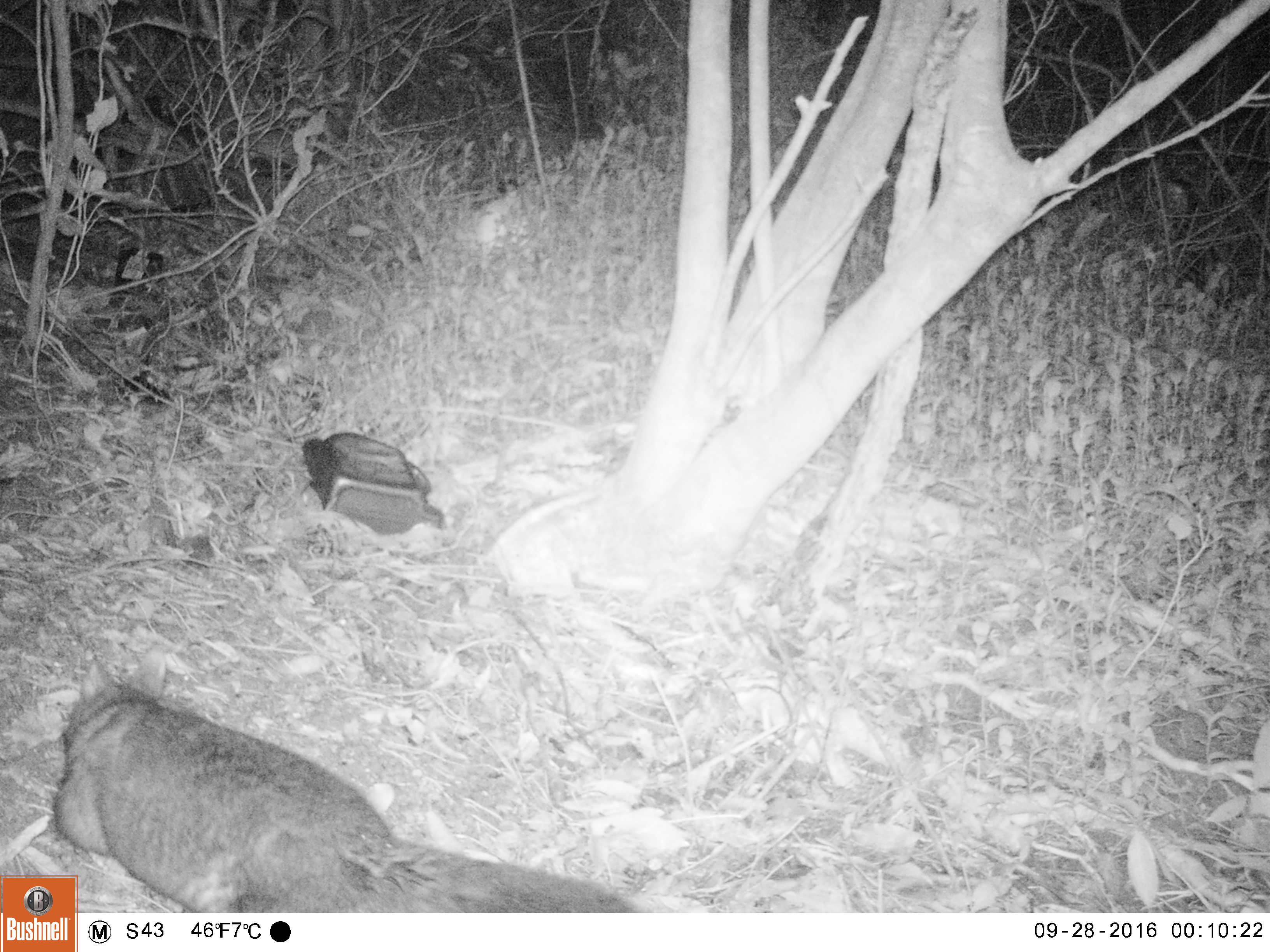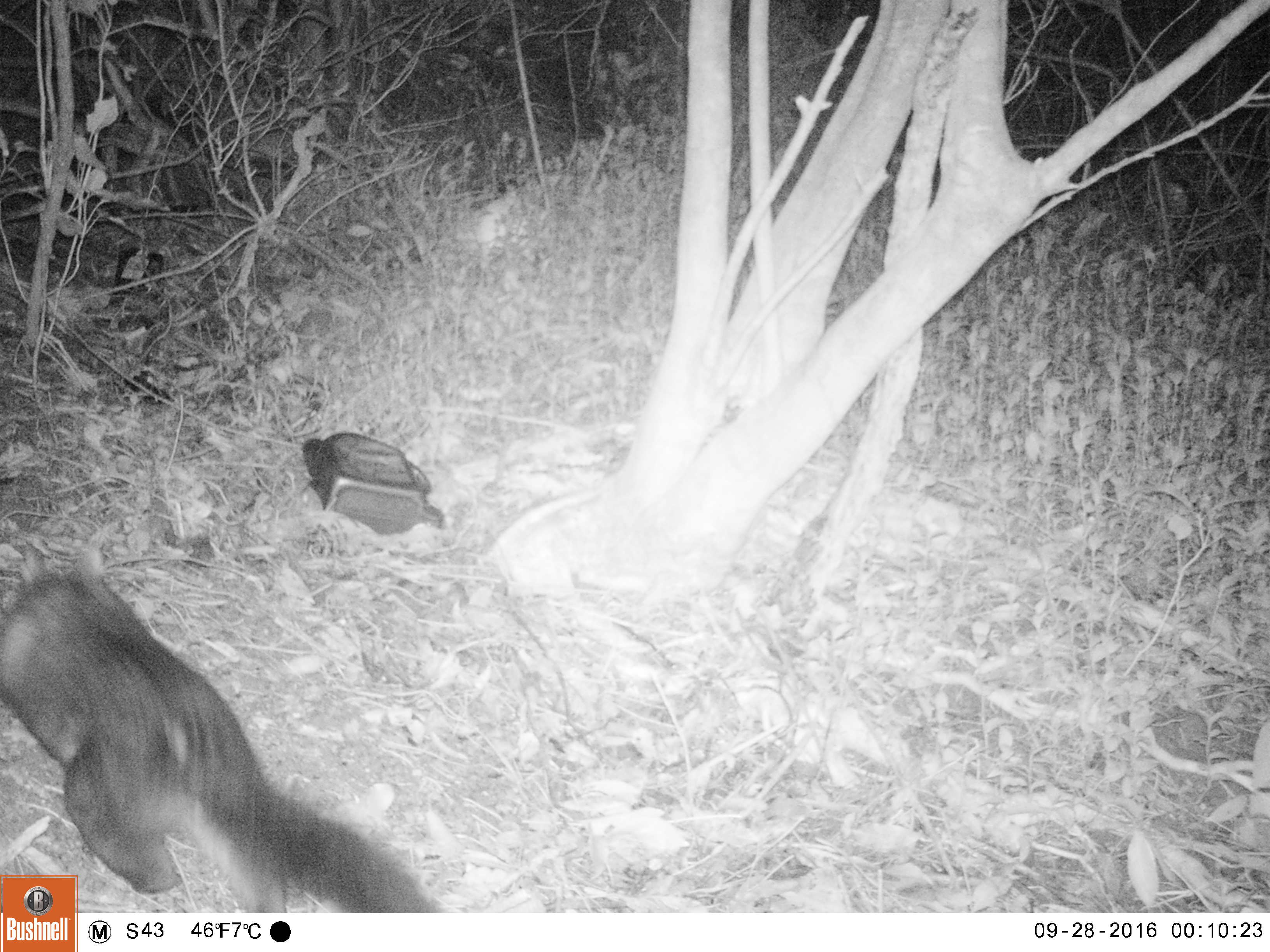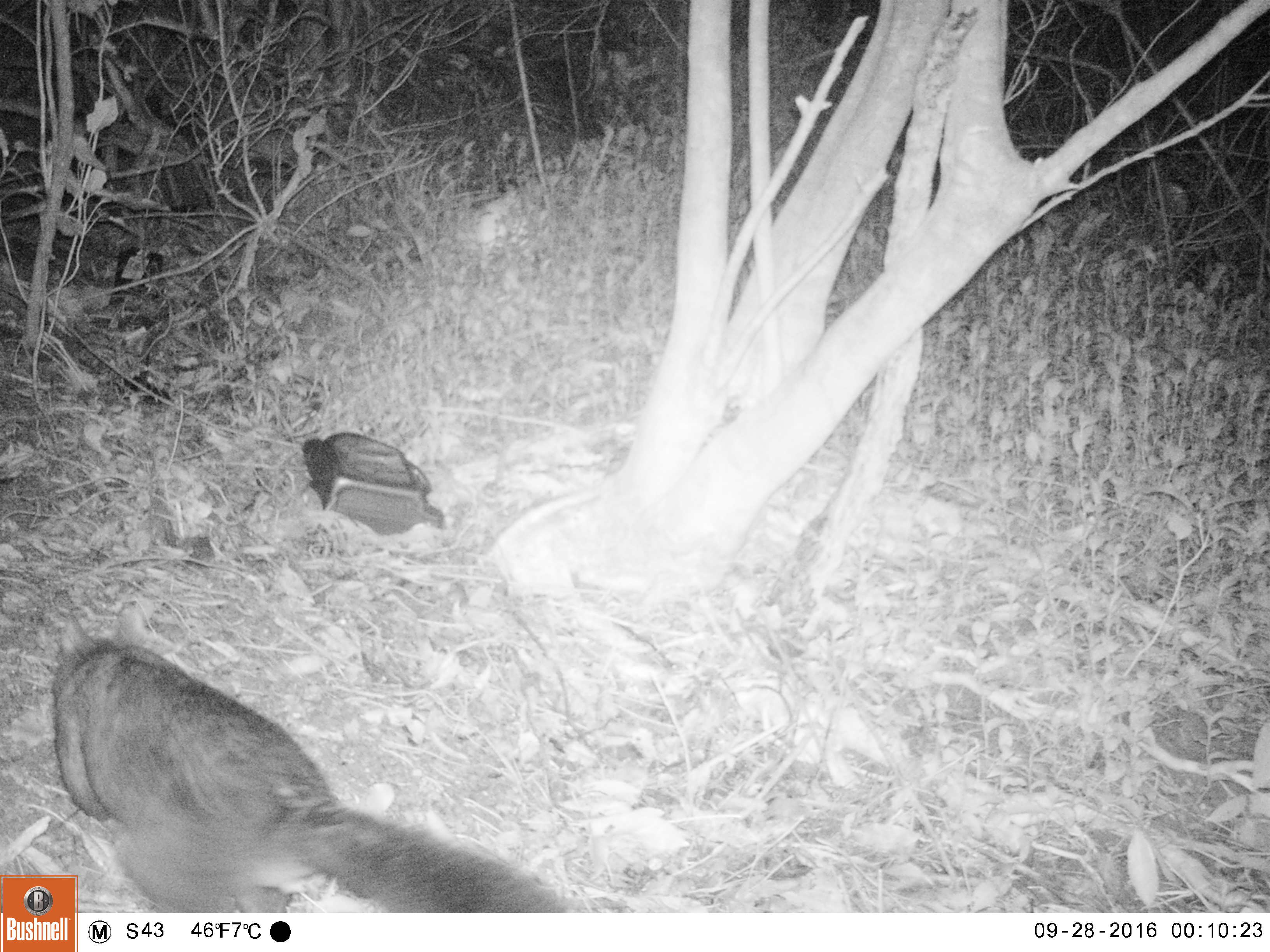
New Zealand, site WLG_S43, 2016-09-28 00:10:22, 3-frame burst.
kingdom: Animalia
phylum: Chordata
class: Mammalia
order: Diprotodontia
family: Phalangeridae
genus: Trichosurus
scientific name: Trichosurus vulpecula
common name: common brushtail possum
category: possum